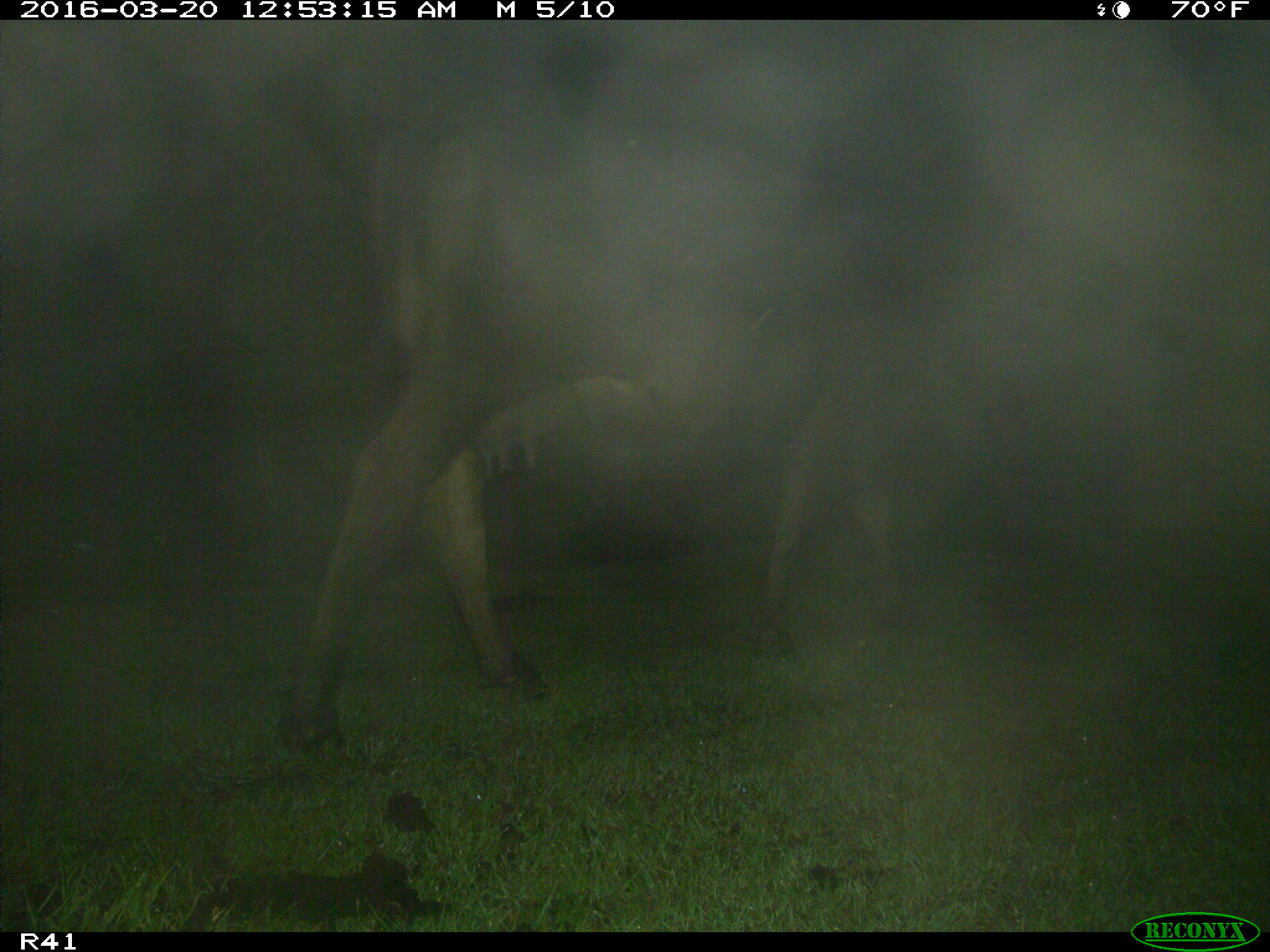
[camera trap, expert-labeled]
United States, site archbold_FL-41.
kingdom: Animalia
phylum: Chordata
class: Mammalia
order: Artiodactyla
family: Bovidae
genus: Bos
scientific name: Bos taurus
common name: domestic cow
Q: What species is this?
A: Bos taurus (domestic cow).